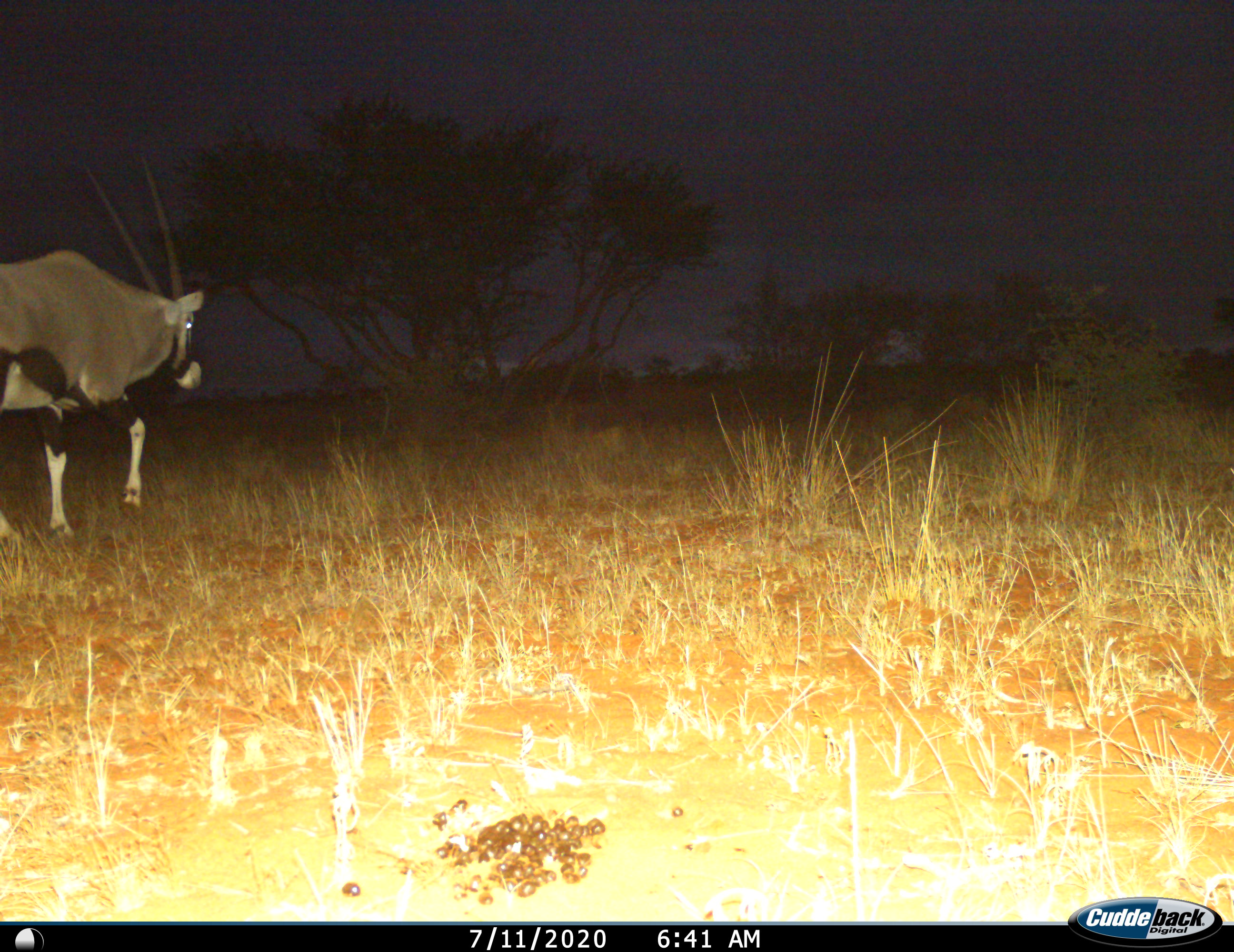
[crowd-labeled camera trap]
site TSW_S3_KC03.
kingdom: Animalia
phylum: Chordata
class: Mammalia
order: Artiodactyla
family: Bovidae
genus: Oryx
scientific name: Oryx gazella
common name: gemsbok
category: oryx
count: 1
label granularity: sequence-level